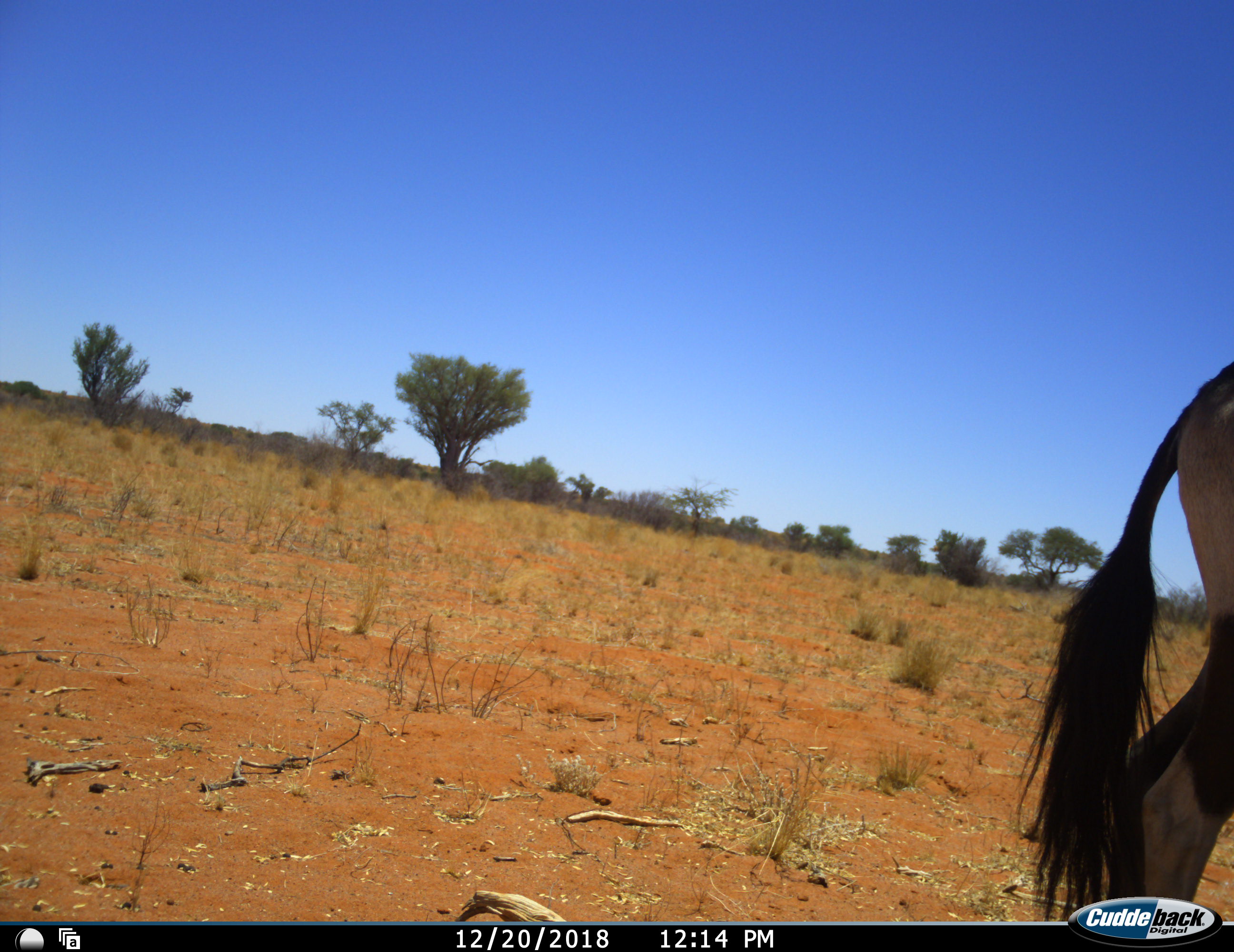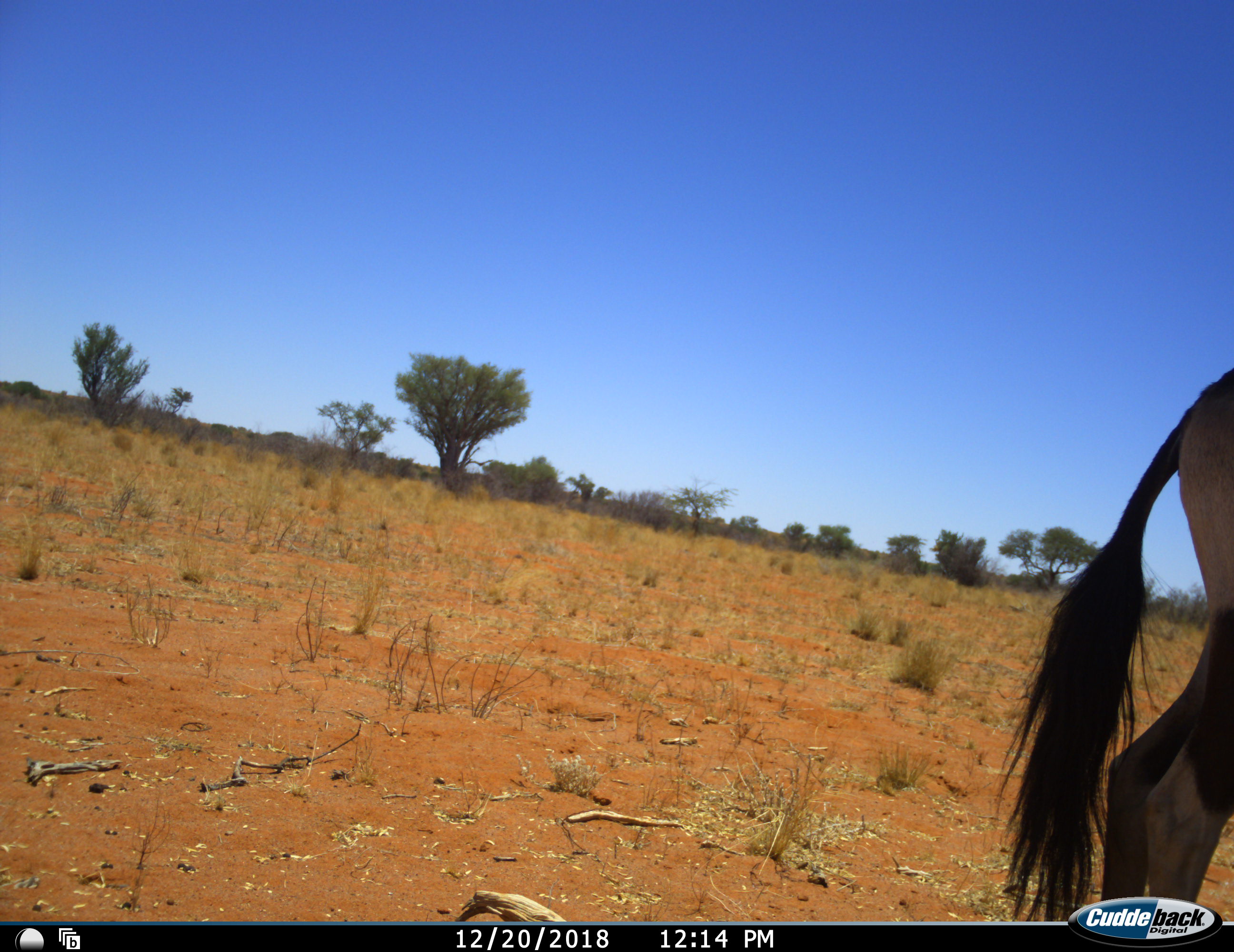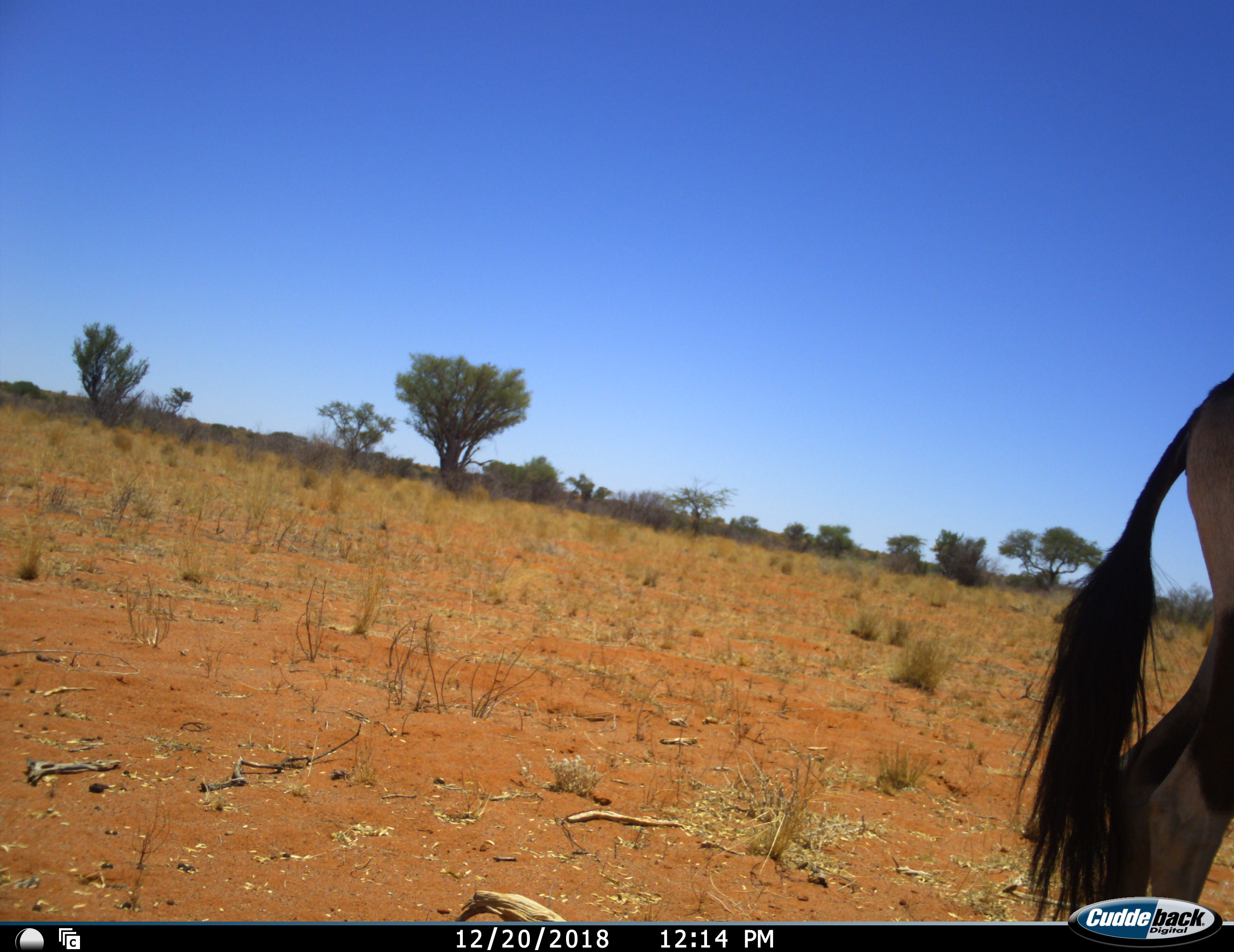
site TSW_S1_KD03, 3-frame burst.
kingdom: Animalia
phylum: Chordata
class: Mammalia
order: Artiodactyla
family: Bovidae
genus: Oryx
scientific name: Oryx gazella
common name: gemsbok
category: oryx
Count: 1.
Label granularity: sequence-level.